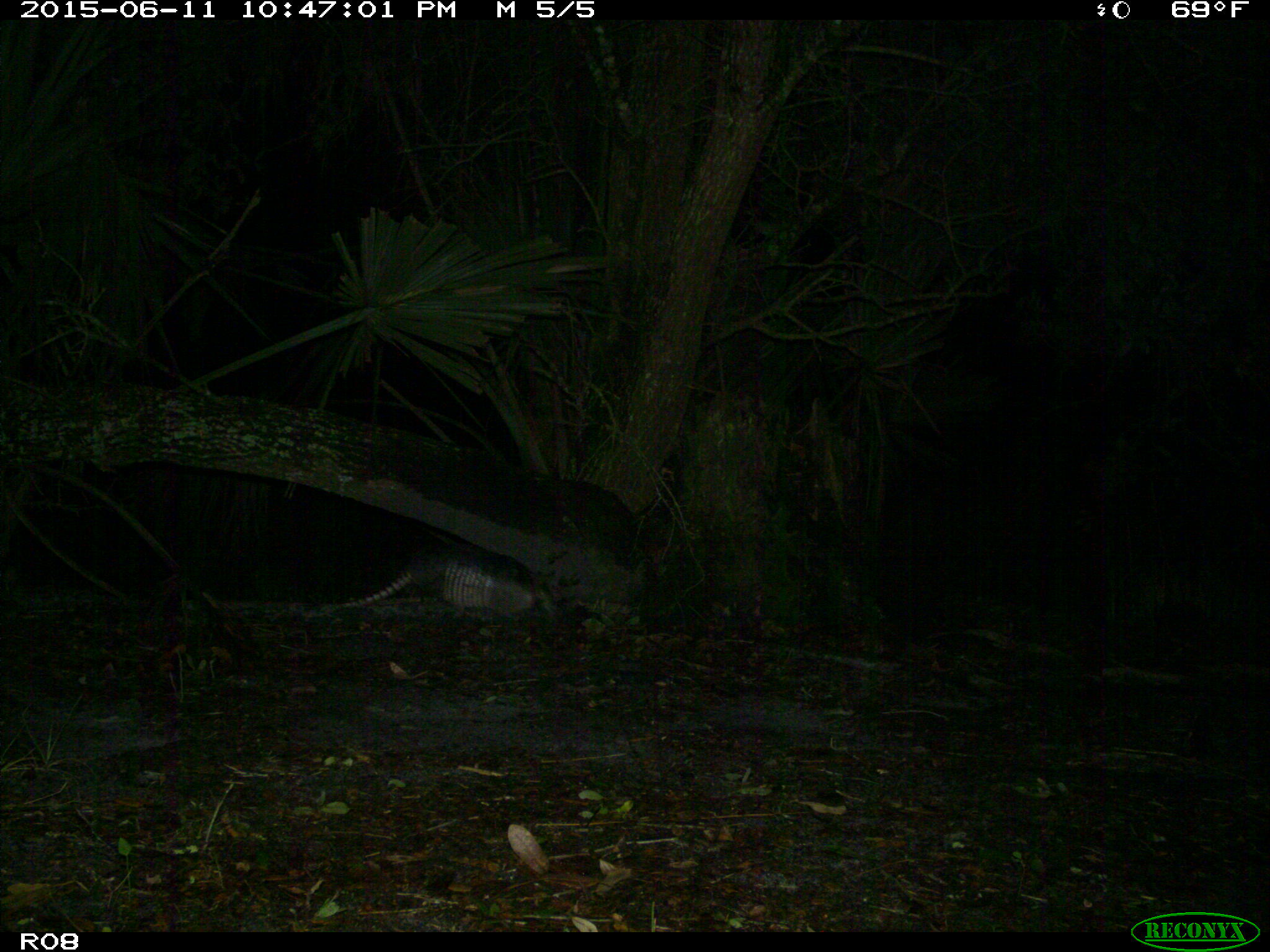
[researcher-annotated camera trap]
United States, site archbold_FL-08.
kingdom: Animalia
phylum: Chordata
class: Mammalia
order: Cingulata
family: Dasypodidae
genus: Dasypus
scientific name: Dasypus novemcinctus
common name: nine-banded armadillo